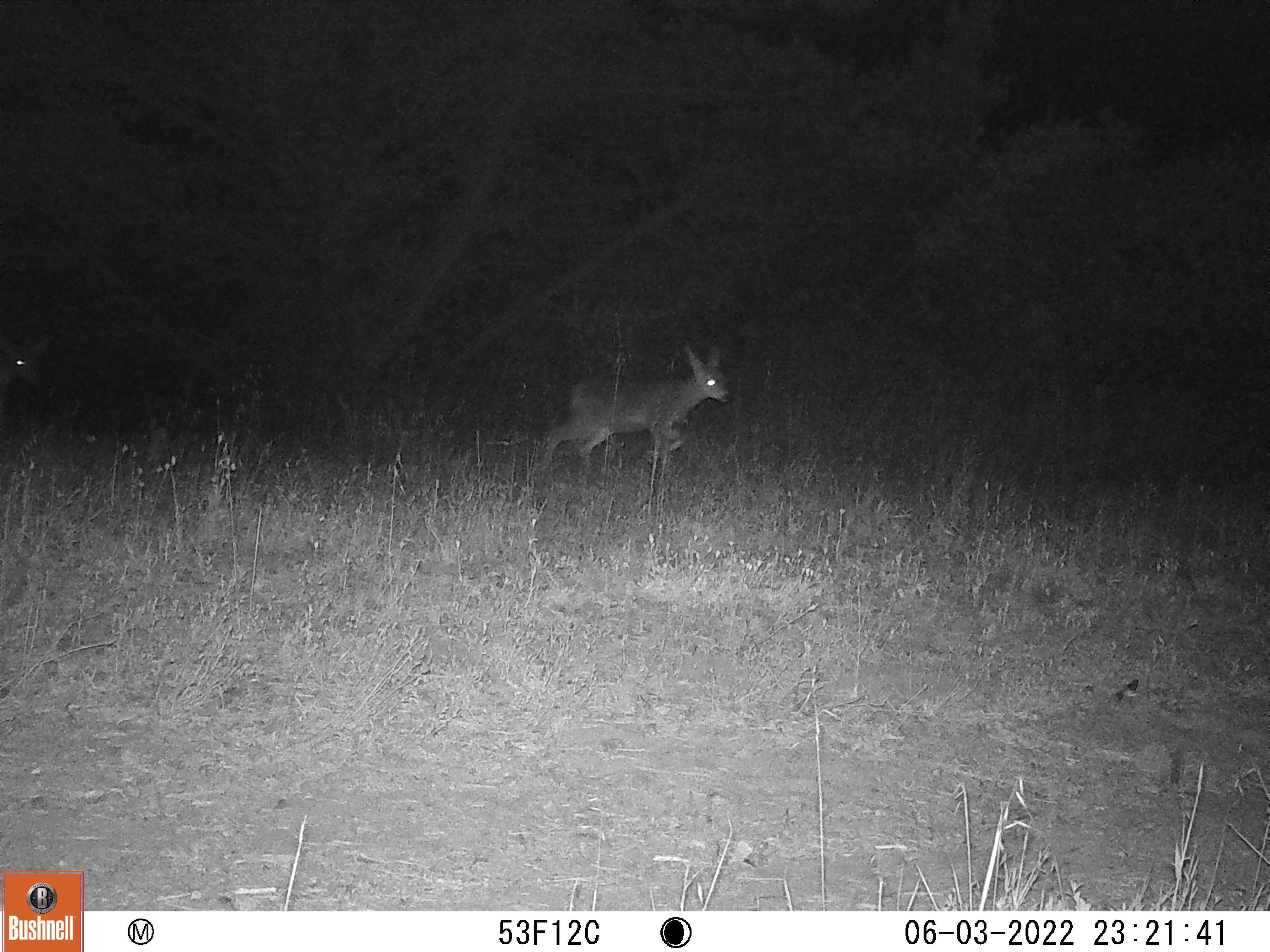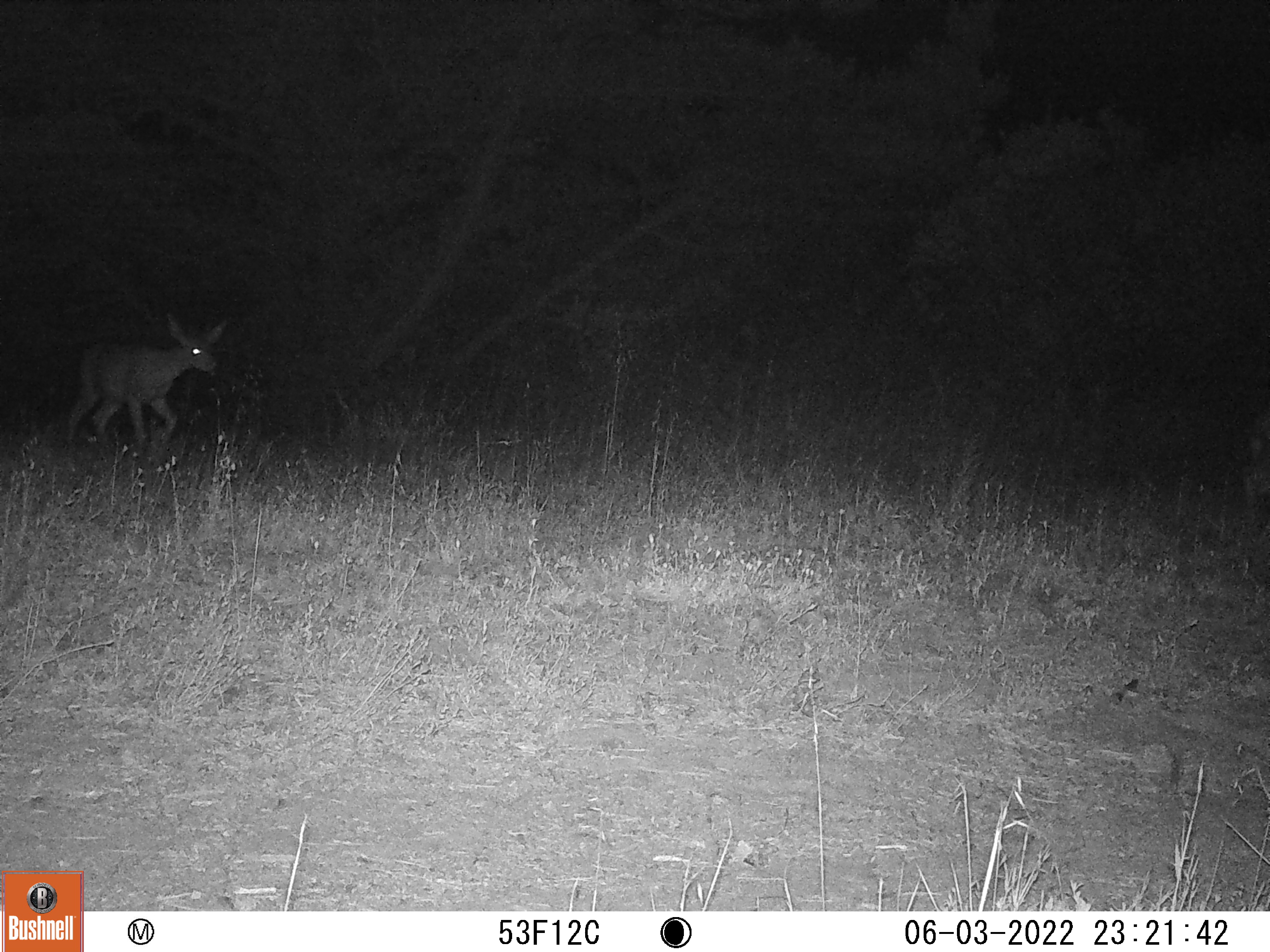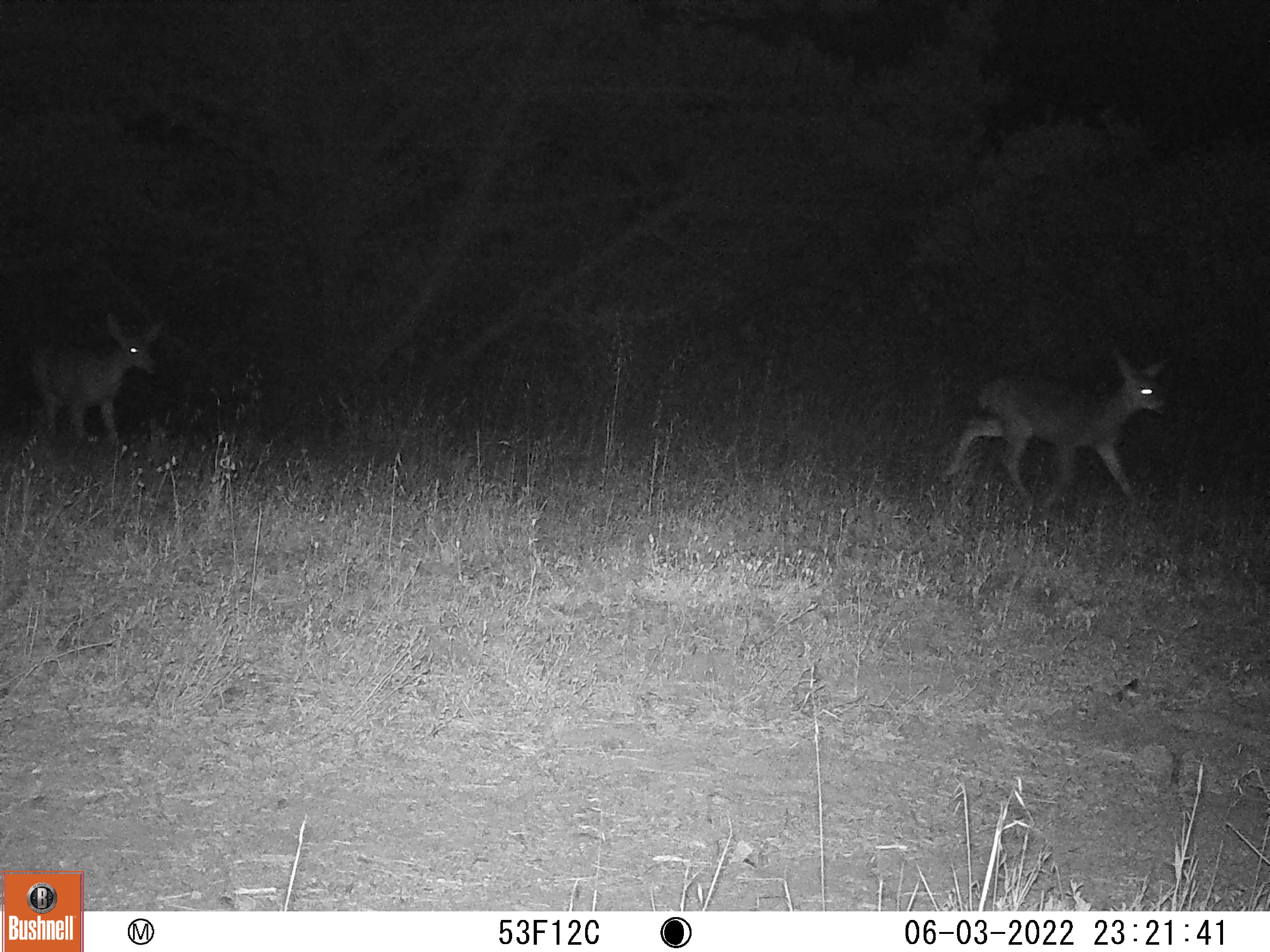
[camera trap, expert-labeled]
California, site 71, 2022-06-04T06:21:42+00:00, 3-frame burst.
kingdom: Animalia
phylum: Chordata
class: Mammalia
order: Artiodactyla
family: Cervidae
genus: Odocoileus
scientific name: Odocoileus hemionus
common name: mule deer